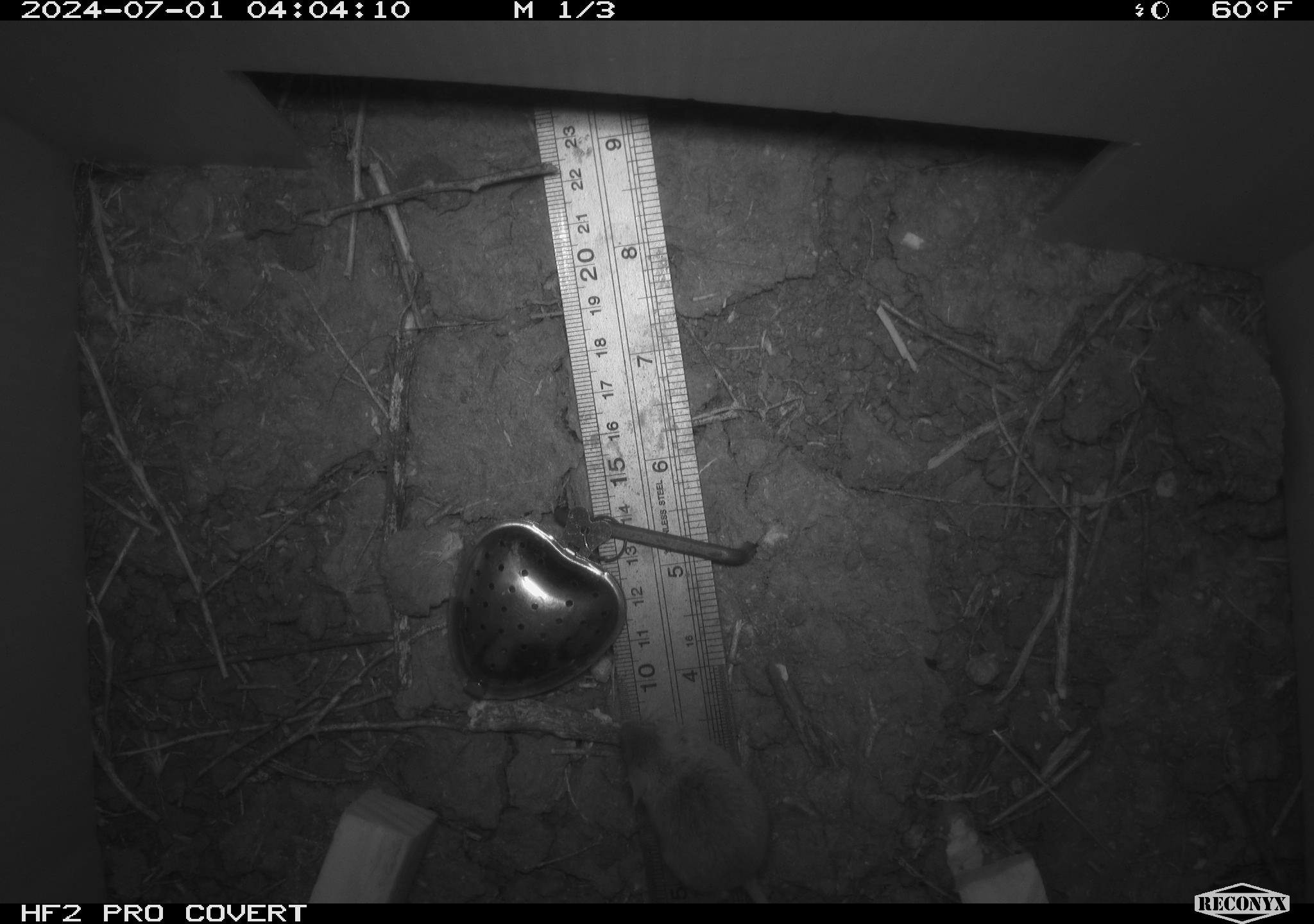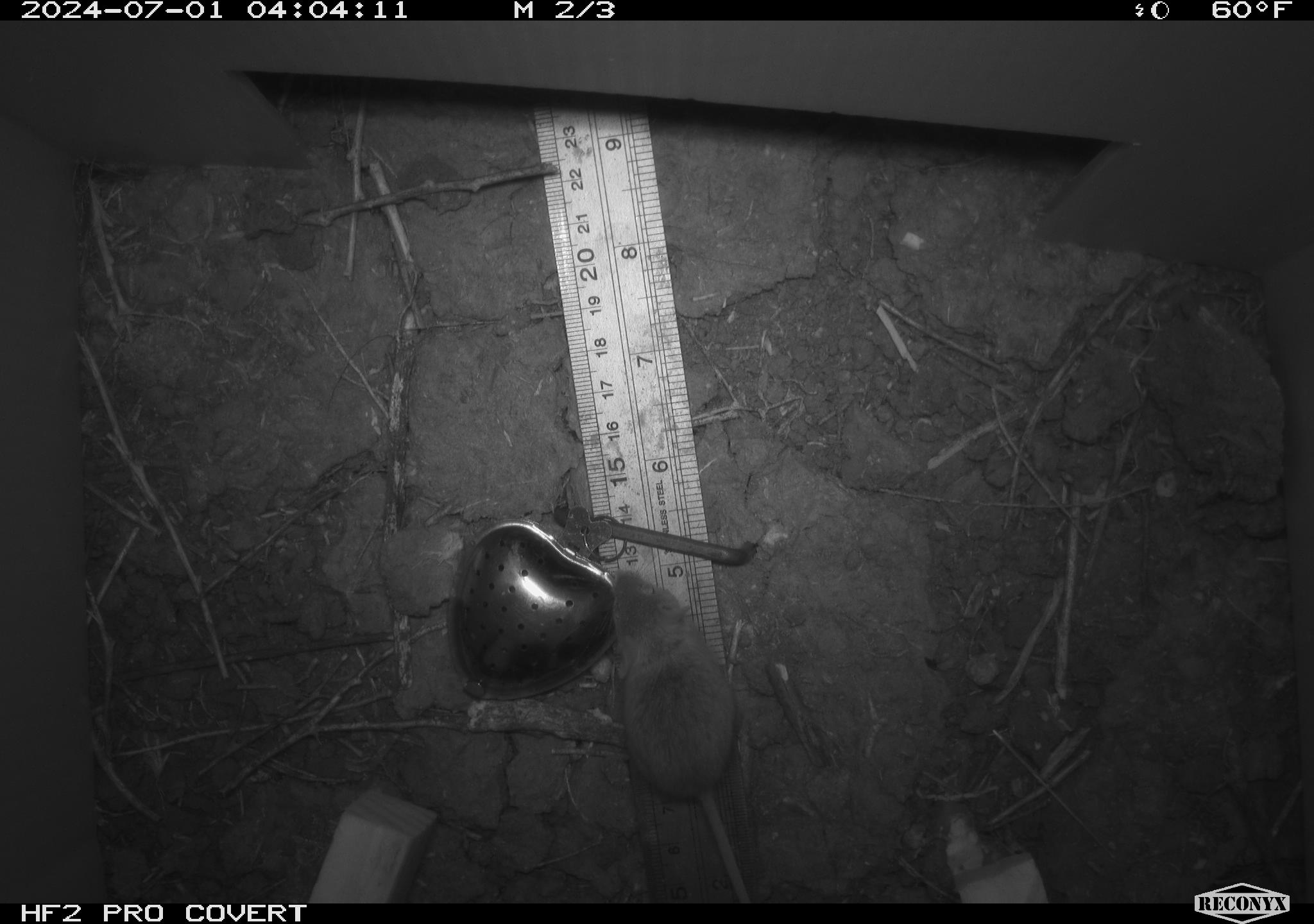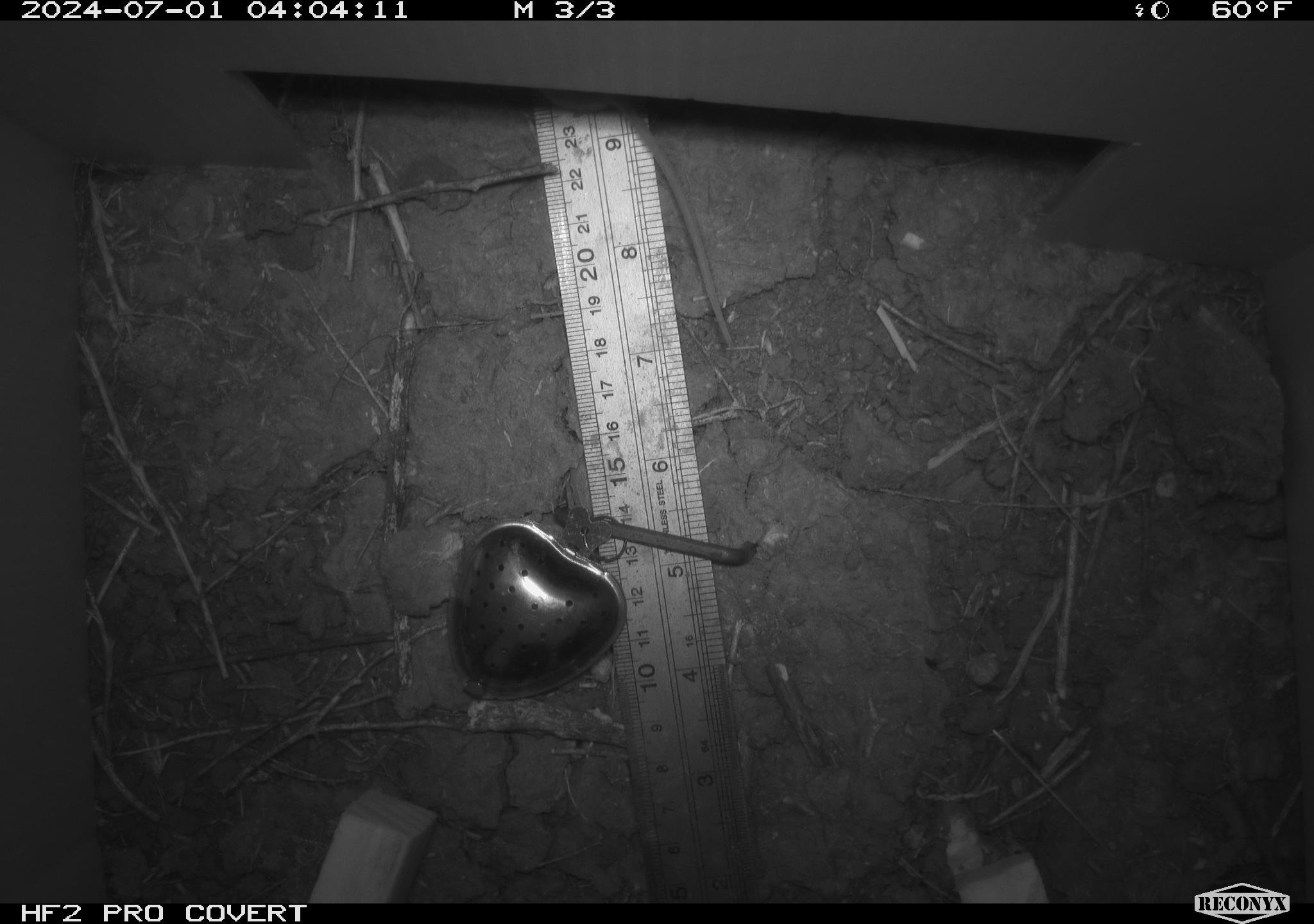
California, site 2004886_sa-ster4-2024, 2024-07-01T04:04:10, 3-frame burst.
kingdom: Animalia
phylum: Chordata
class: Mammalia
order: Rodentia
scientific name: Rodentia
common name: mouse species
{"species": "mouse species (Rodentia)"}